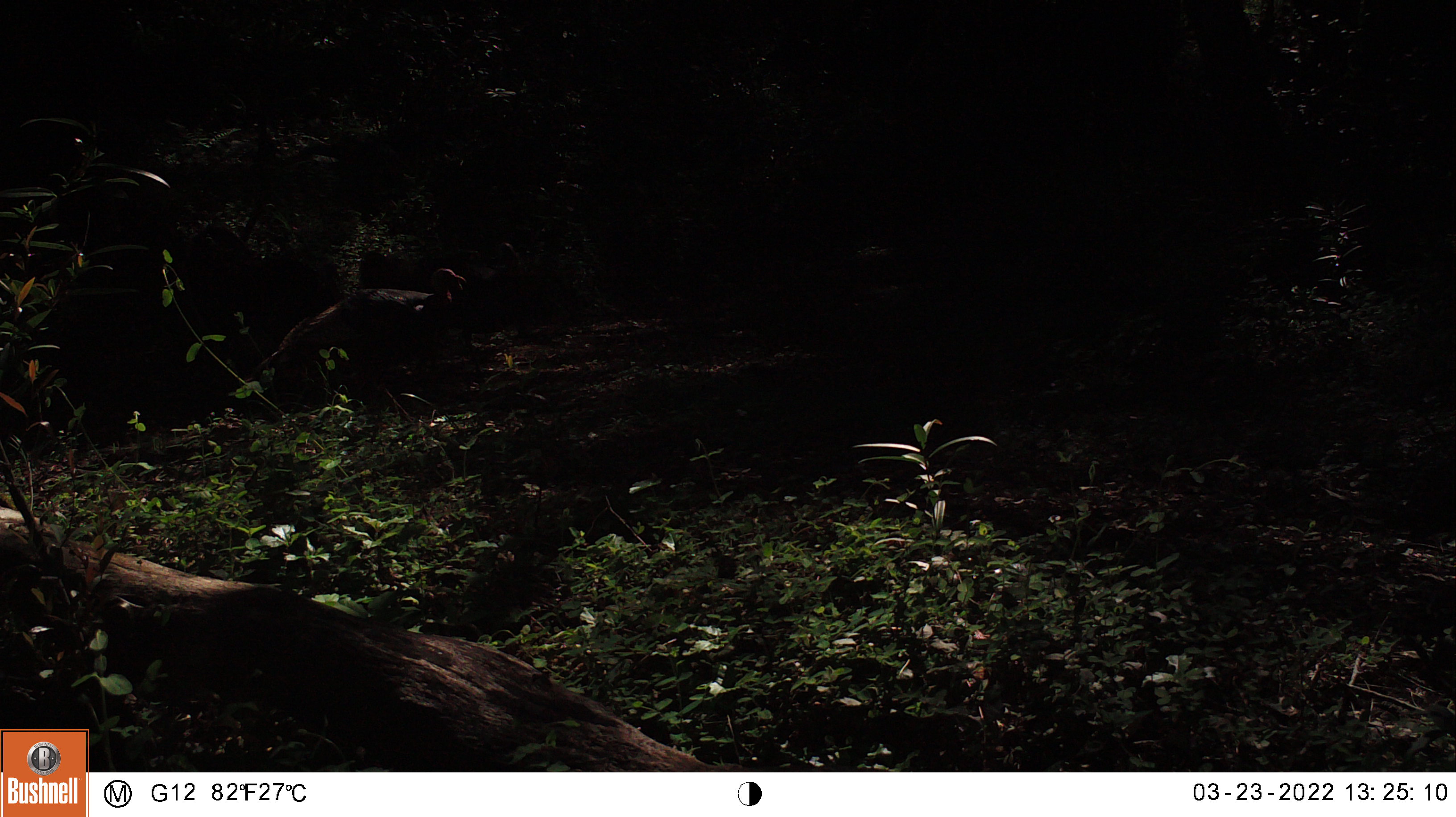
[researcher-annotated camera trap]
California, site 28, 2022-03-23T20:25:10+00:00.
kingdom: Animalia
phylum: Chordata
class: Aves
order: Galliformes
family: Phasianidae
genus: Meleagris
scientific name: Meleagris gallopavo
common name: turkey